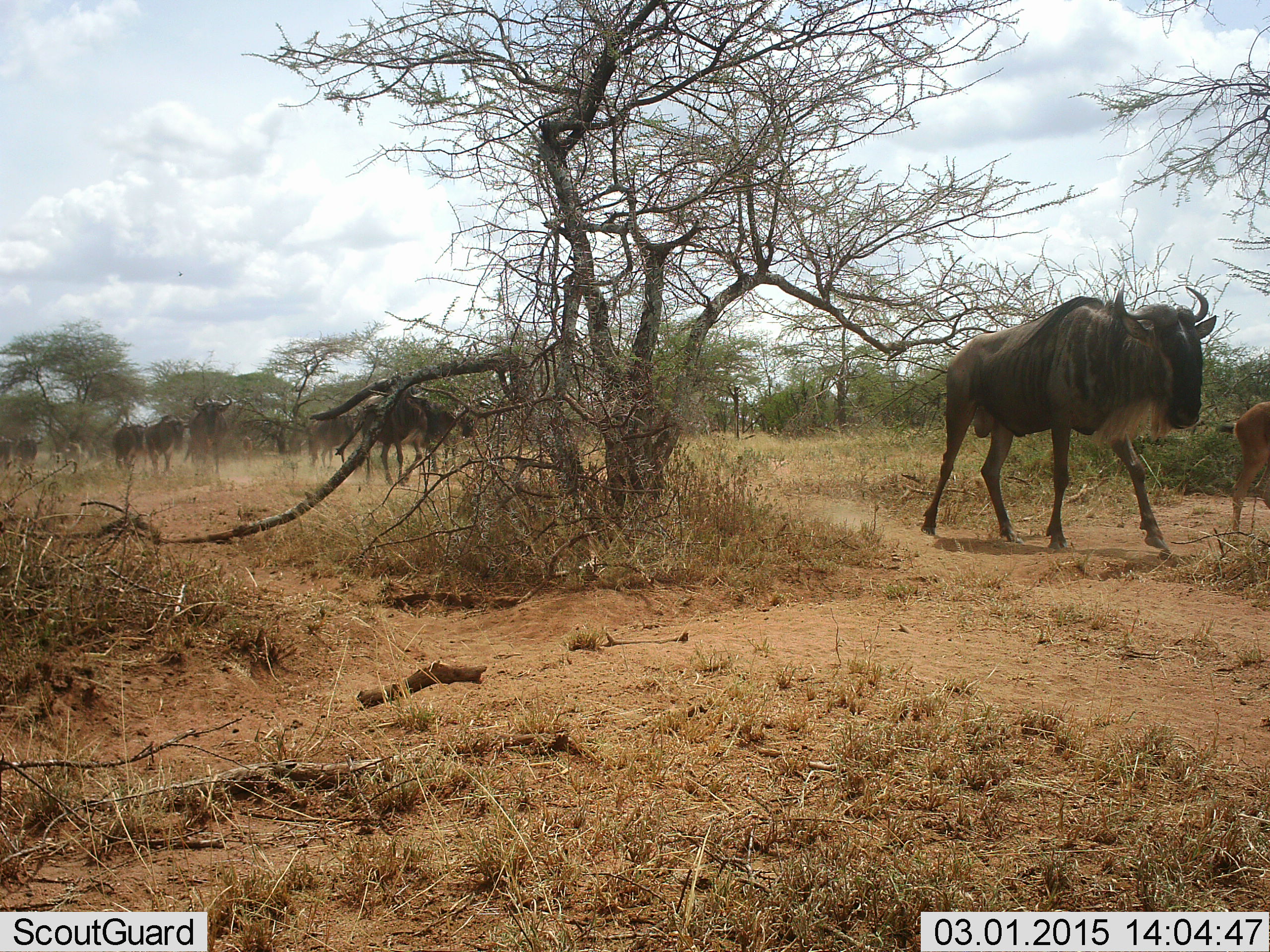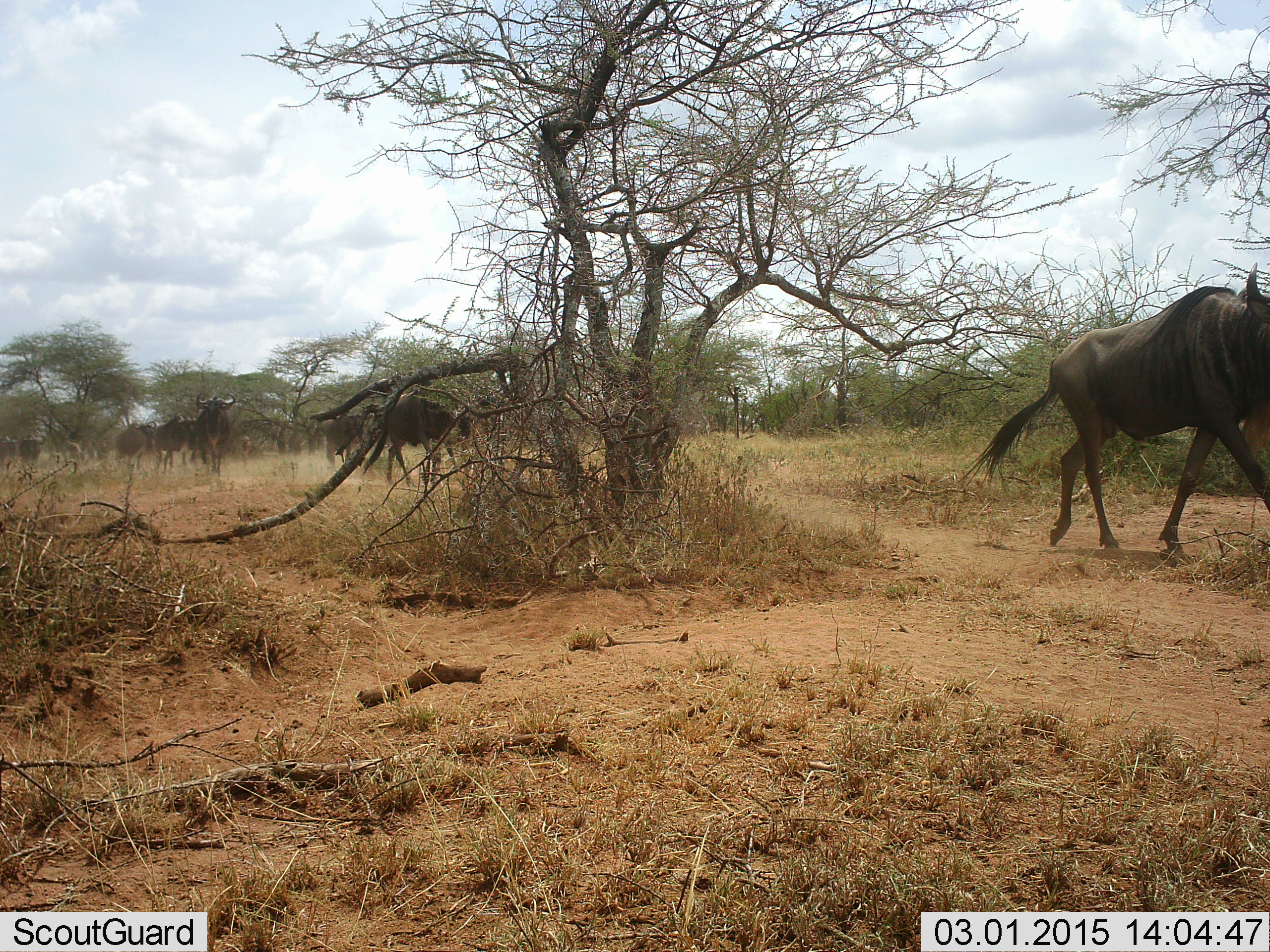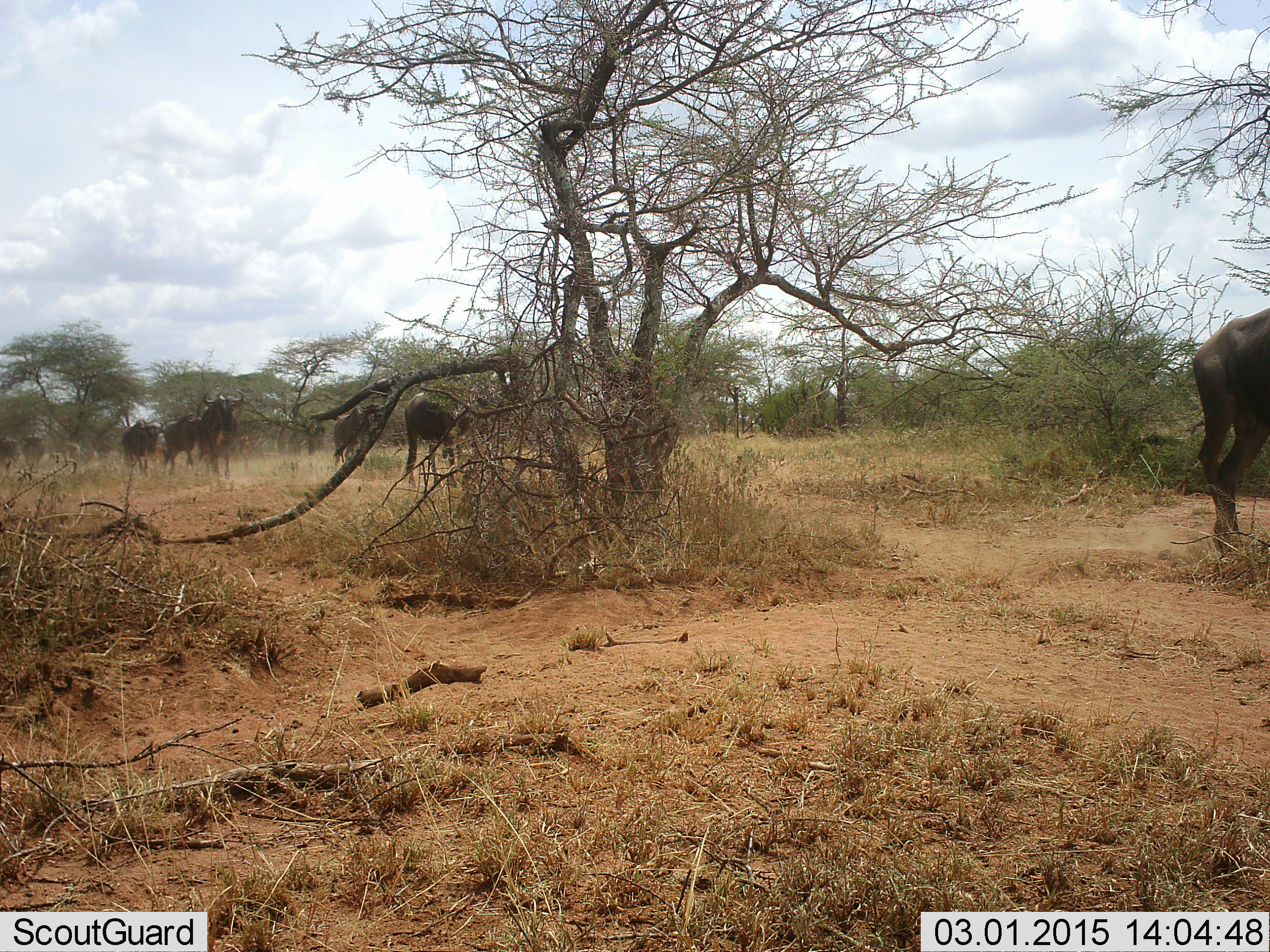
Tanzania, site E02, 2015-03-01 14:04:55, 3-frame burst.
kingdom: Animalia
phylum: Chordata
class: Mammalia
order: Artiodactyla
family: Bovidae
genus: Connochaetes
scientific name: Connochaetes taurinus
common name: blue wildebeest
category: wildebeest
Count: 9.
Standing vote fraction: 9%.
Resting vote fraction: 0%.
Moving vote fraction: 91%.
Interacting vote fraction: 0%.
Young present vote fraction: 18%.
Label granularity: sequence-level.